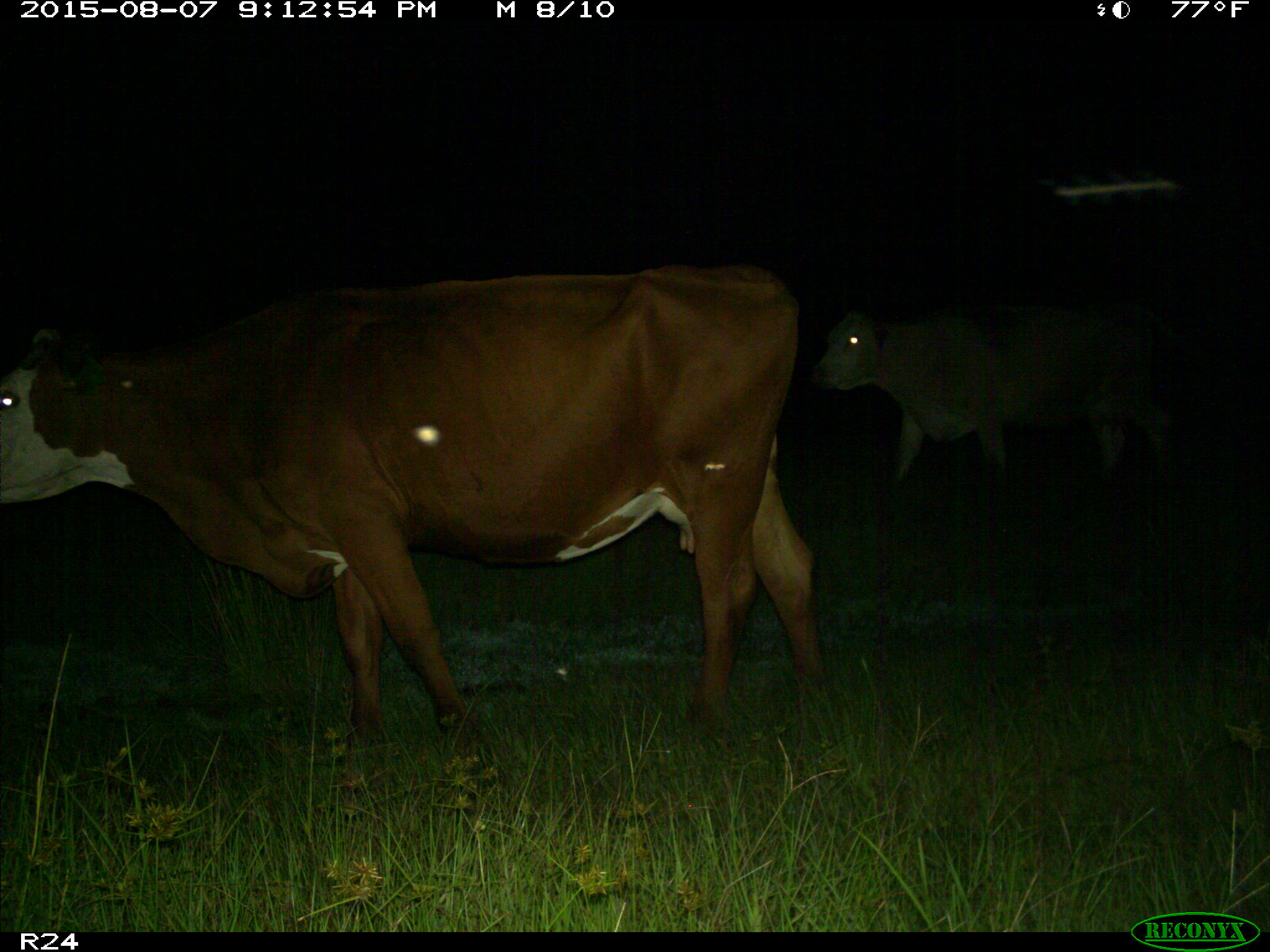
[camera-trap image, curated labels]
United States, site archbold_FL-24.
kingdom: Animalia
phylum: Chordata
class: Mammalia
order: Artiodactyla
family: Bovidae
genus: Bos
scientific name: Bos taurus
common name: domestic cow